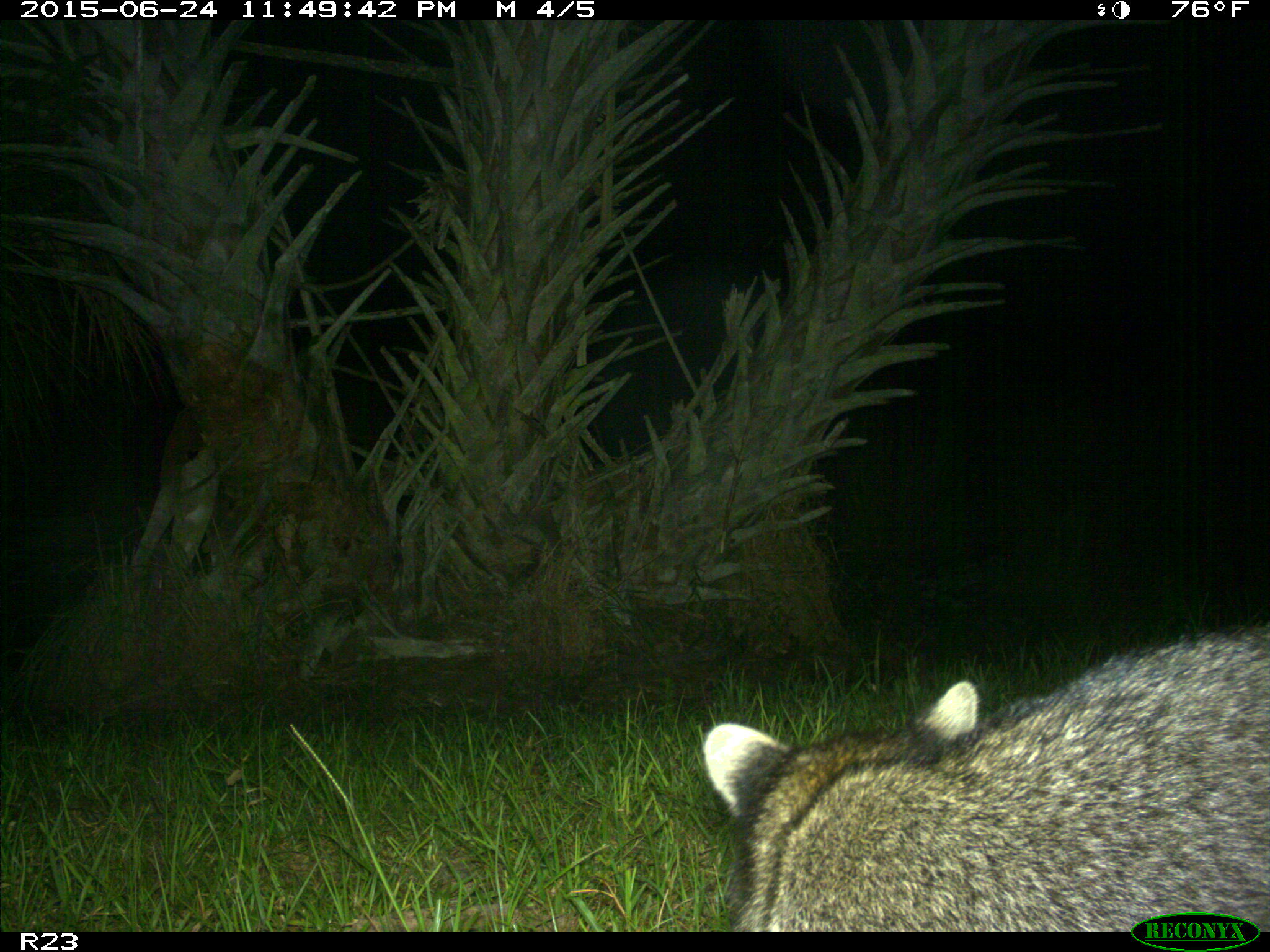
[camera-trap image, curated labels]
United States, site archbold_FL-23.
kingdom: Animalia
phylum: Chordata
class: Mammalia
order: Artiodactyla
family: Bovidae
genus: Bos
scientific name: Bos taurus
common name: domestic cow